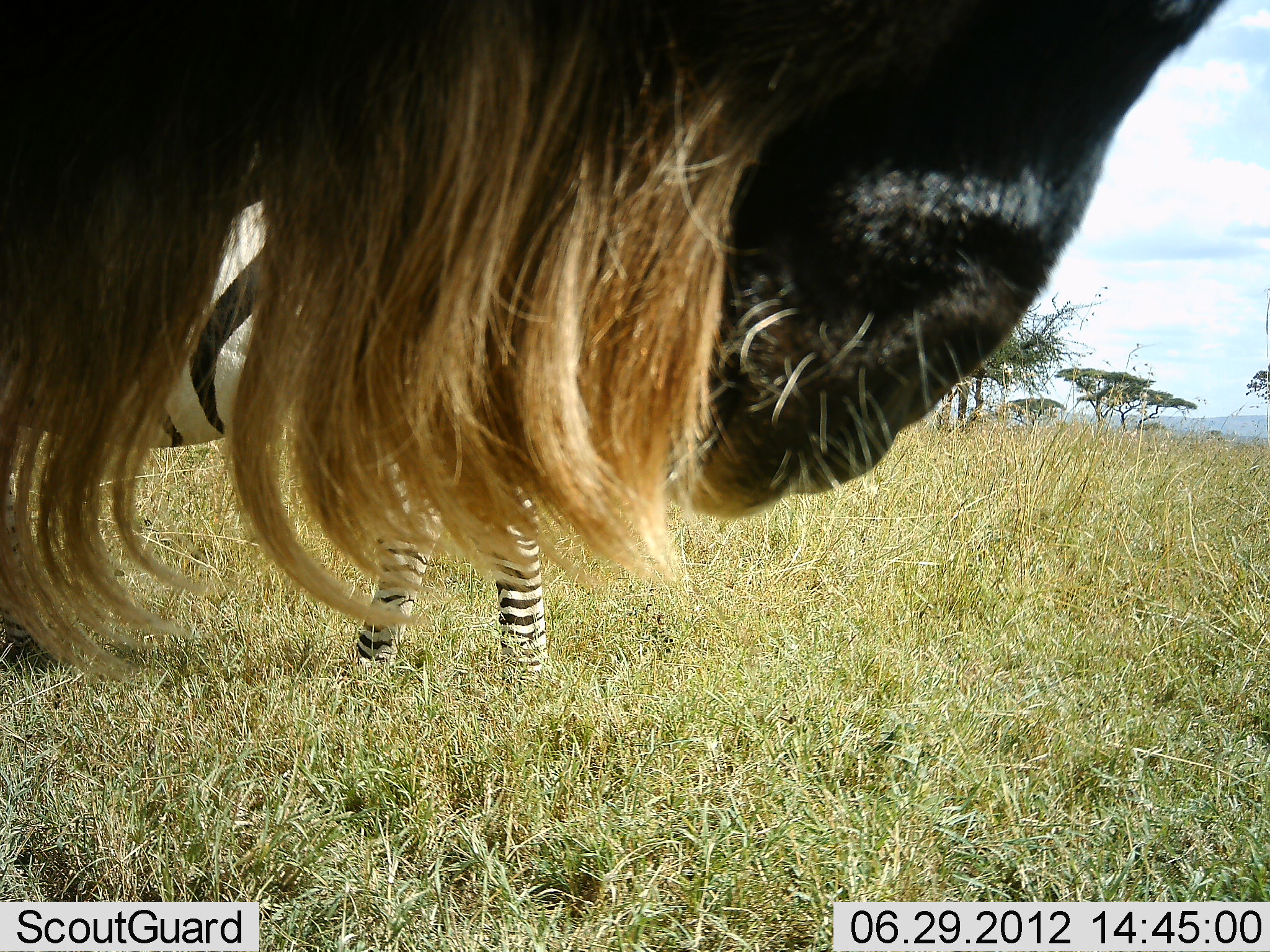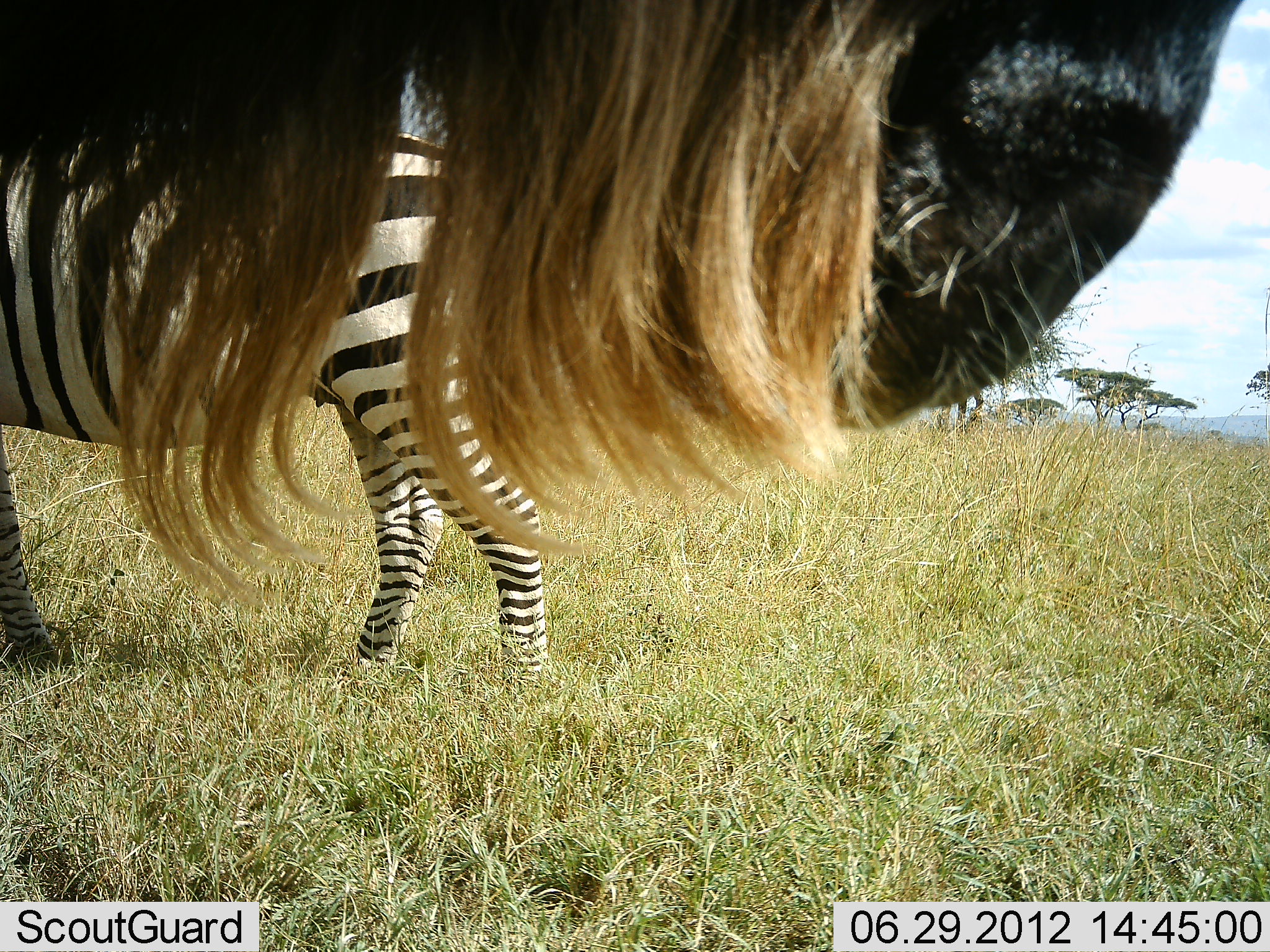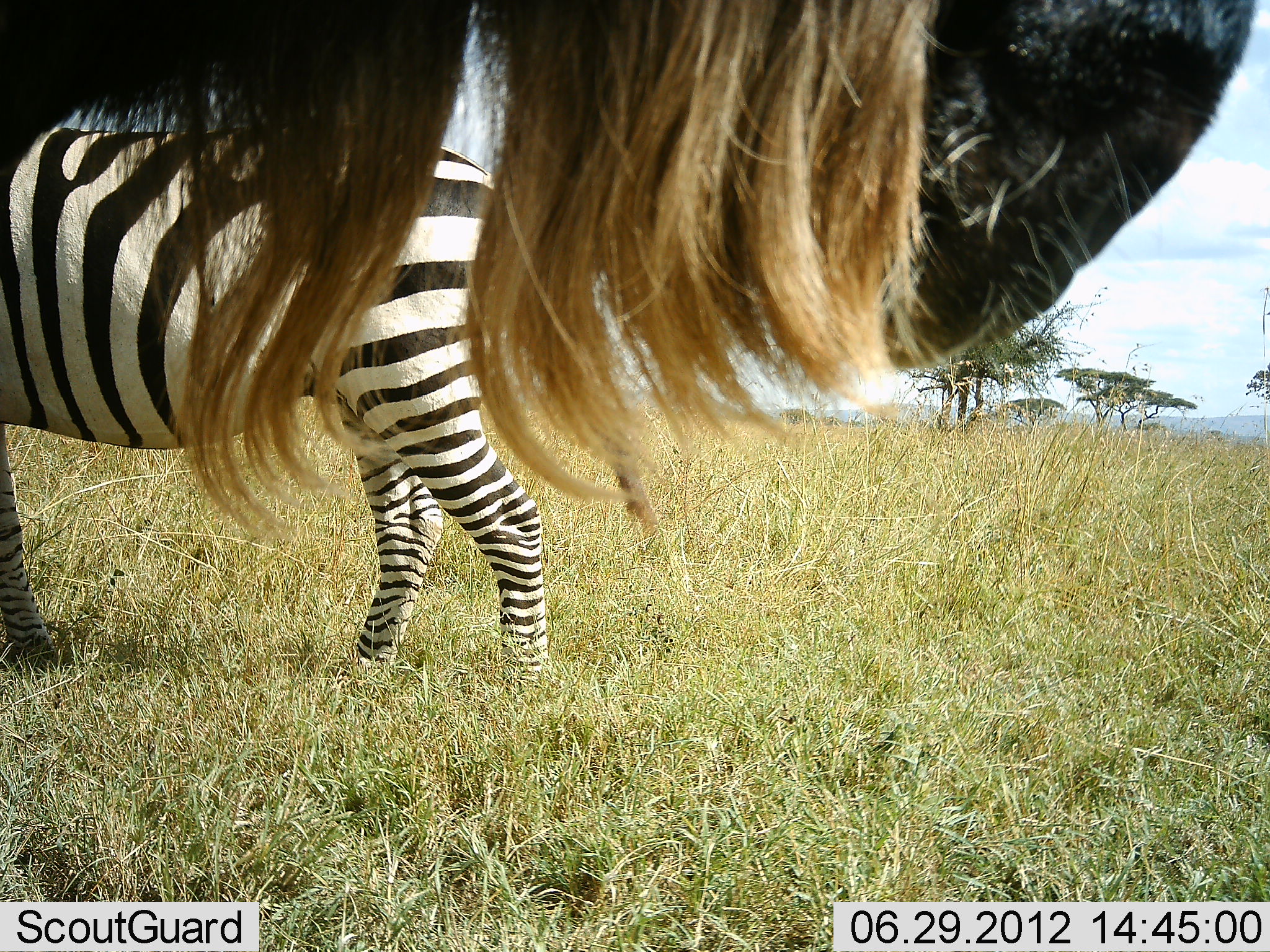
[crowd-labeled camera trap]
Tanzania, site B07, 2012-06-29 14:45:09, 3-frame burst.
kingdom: Animalia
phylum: Chordata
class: Mammalia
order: Artiodactyla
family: Bovidae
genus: Connochaetes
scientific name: Connochaetes taurinus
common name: blue wildebeest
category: wildebeest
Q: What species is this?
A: Wildebeest (blue wildebeest) (Connochaetes taurinus).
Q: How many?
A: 1.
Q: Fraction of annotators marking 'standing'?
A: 90%.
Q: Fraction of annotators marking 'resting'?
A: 0%.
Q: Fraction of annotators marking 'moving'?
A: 0%.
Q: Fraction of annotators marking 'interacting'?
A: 0%.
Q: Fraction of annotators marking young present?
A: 0%.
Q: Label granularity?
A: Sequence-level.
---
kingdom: Animalia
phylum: Chordata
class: Mammalia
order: Perissodactyla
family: Equidae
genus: Equus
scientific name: Equus quagga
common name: plains zebra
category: zebra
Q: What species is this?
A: Zebra (plains zebra) (Equus quagga).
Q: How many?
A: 1.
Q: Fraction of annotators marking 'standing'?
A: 92%.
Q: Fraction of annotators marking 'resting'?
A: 0%.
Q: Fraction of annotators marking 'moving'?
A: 8%.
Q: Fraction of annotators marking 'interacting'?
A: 0%.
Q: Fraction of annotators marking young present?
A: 0%.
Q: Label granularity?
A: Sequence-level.